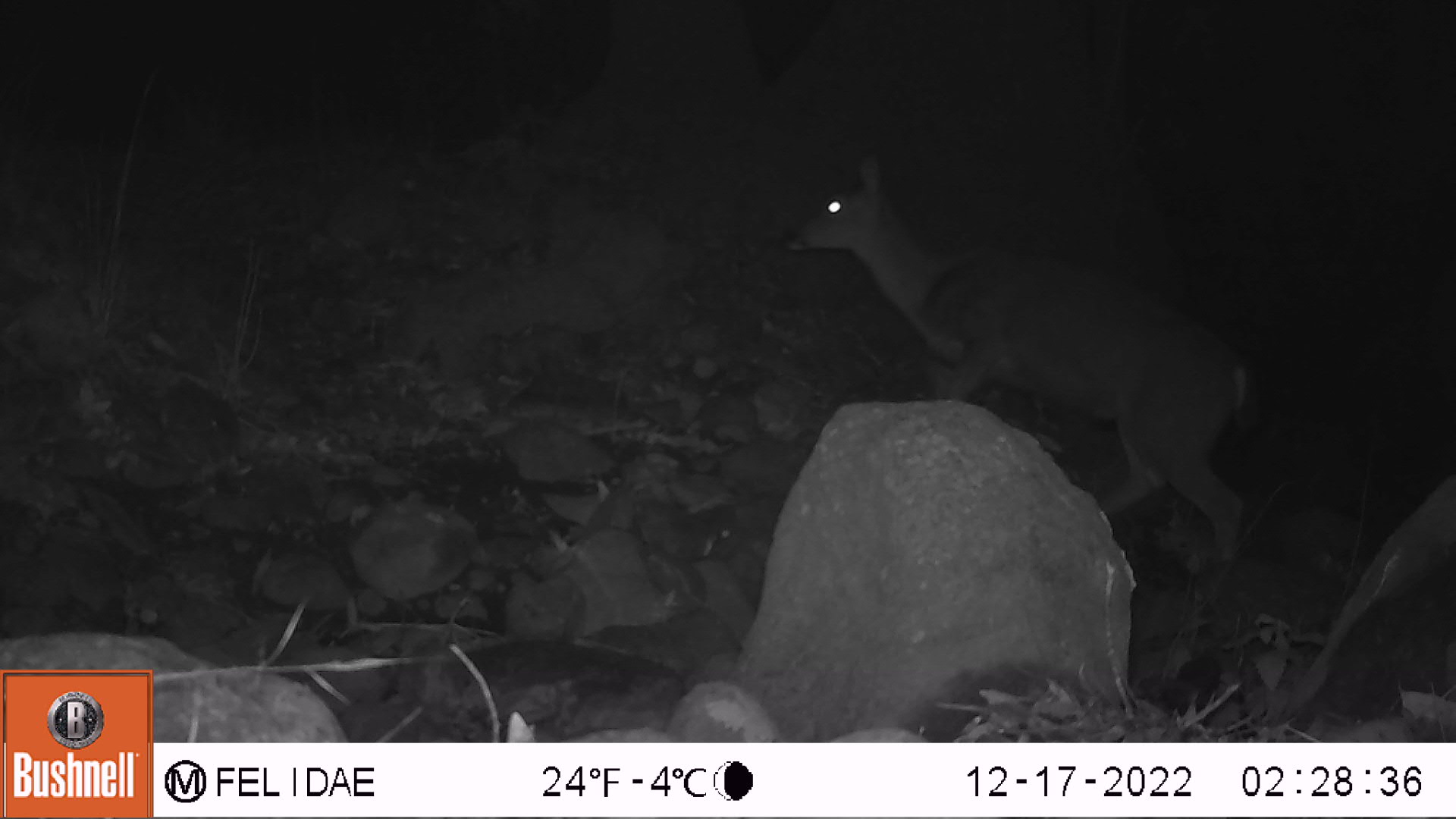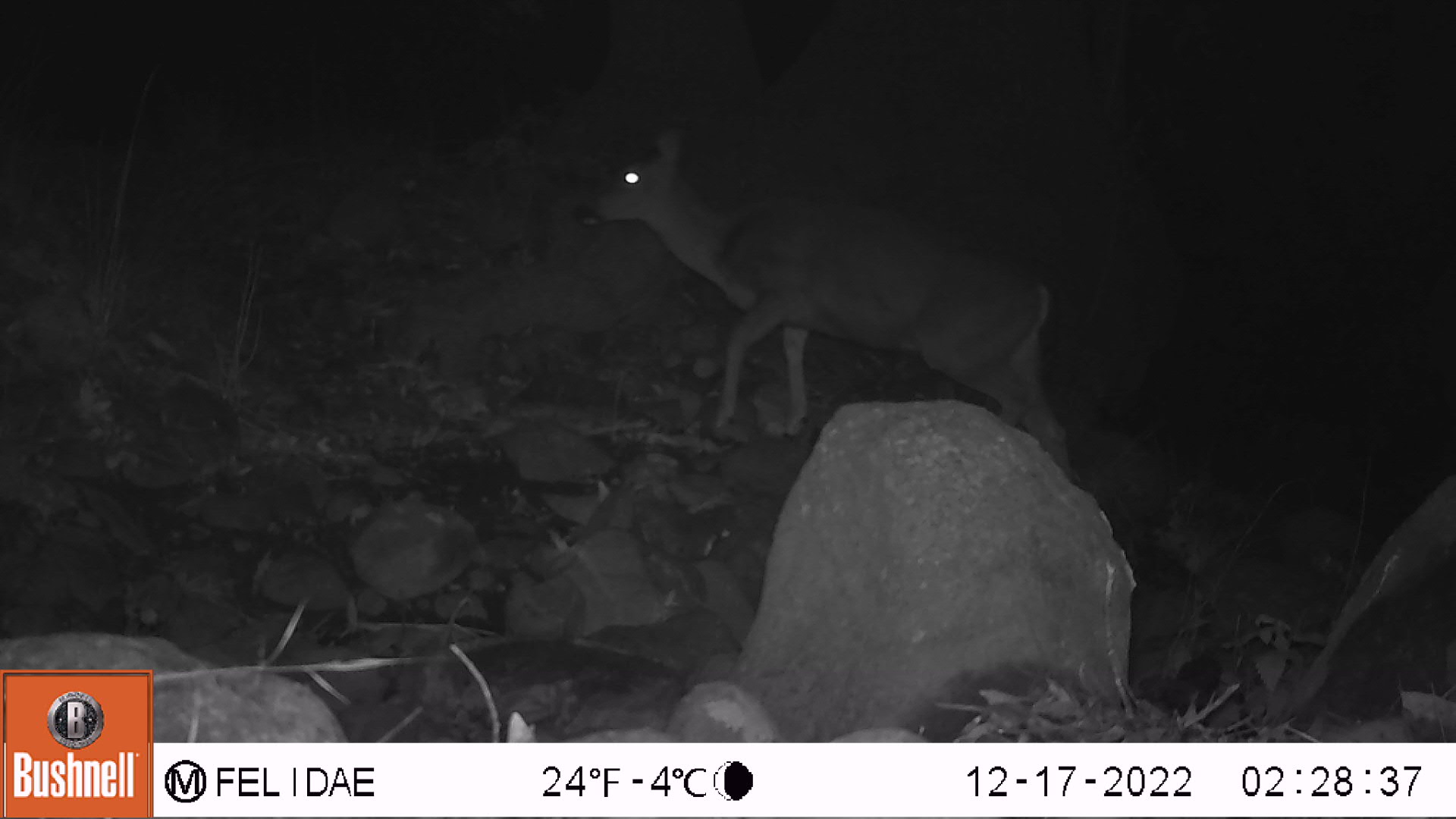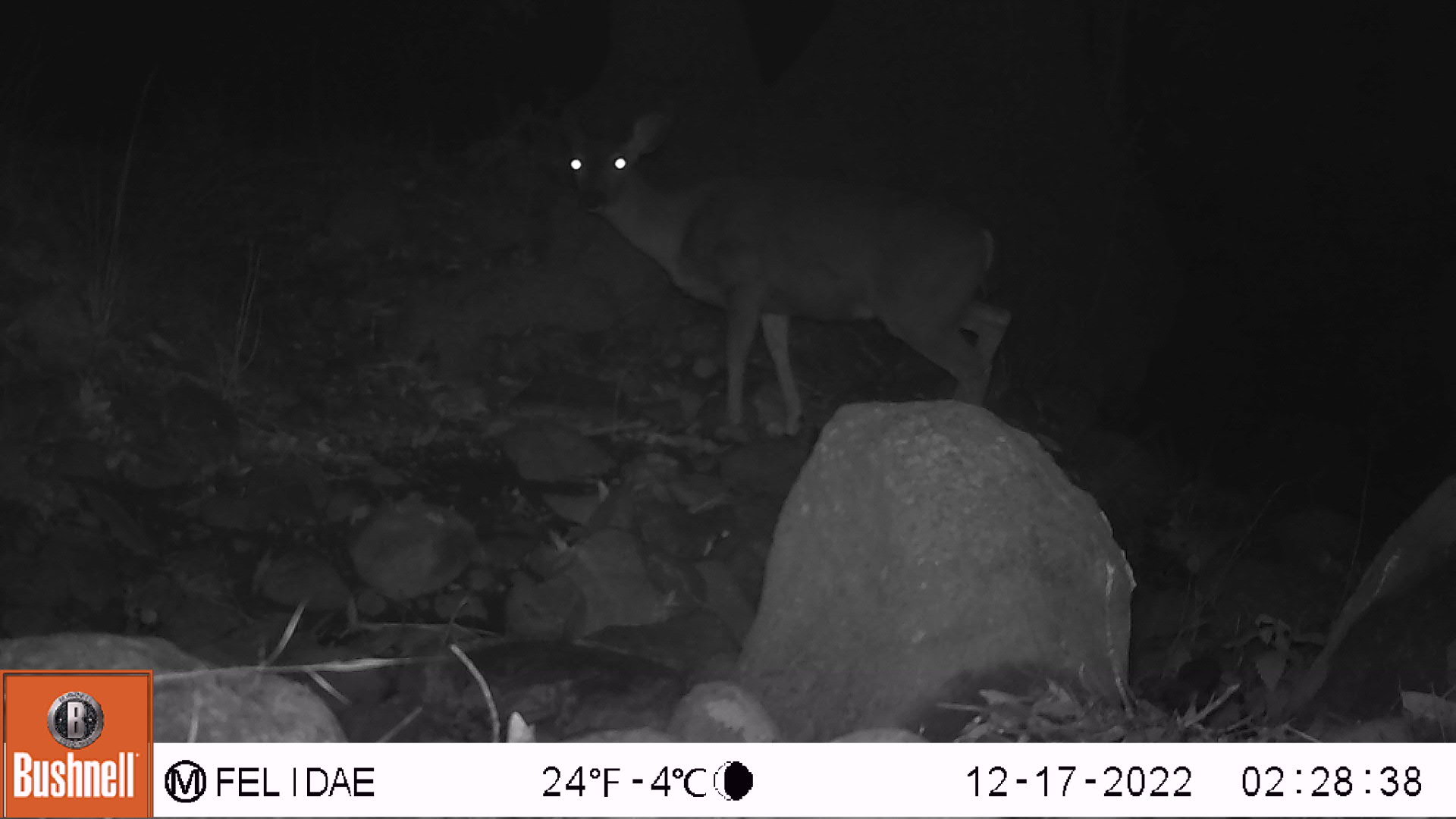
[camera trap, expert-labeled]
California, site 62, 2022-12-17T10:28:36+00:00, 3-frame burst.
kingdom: Animalia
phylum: Chordata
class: Mammalia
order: Artiodactyla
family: Cervidae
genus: Odocoileus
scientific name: Odocoileus hemionus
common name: mule deer